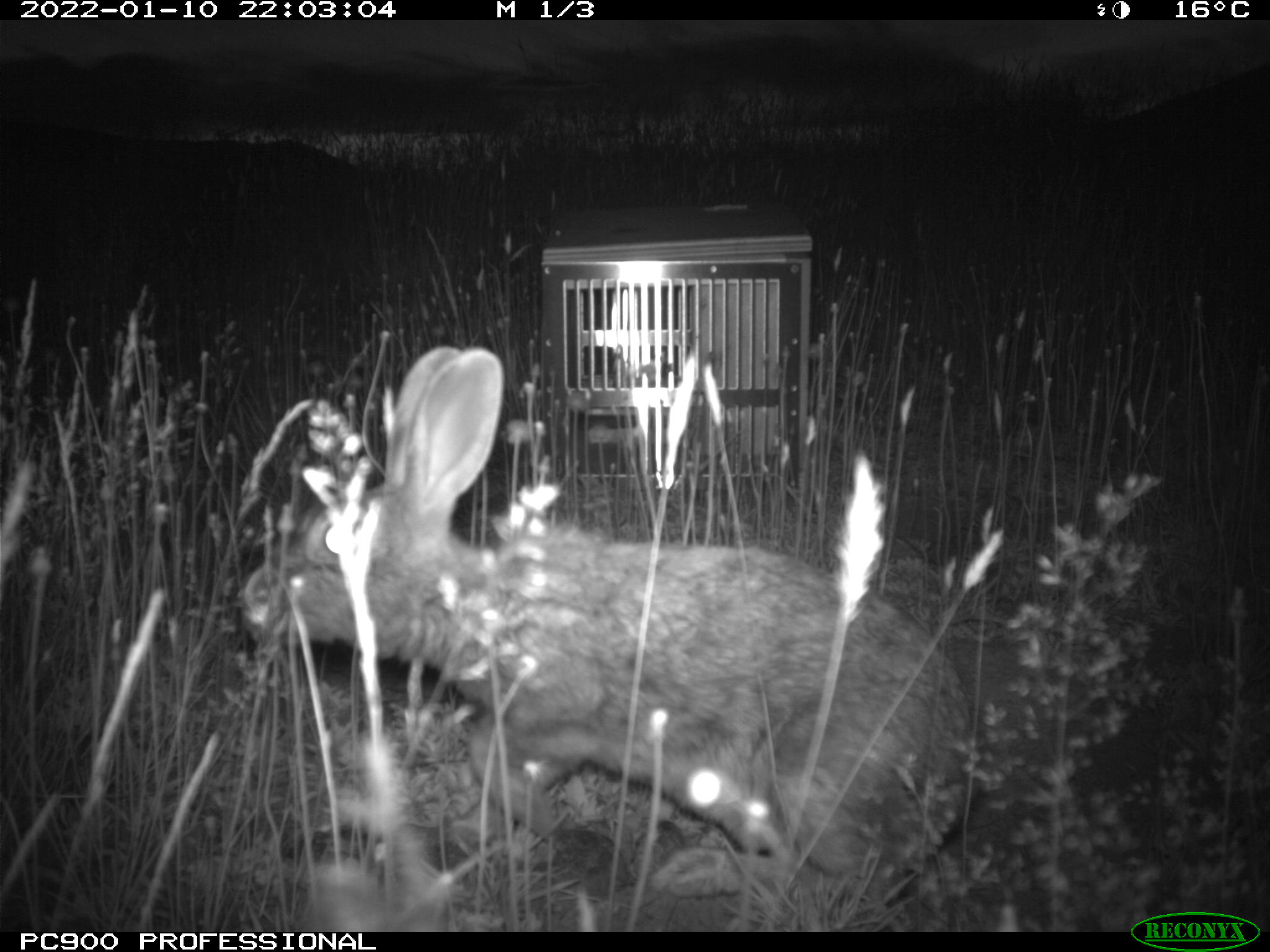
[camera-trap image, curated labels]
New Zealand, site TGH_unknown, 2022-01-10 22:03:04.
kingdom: Animalia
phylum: Chordata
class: Mammalia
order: Lagomorpha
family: Leporidae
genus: Oryctolagus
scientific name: Oryctolagus cuniculus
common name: european rabbit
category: rabbit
Rabbit (european rabbit) (Oryctolagus cuniculus).